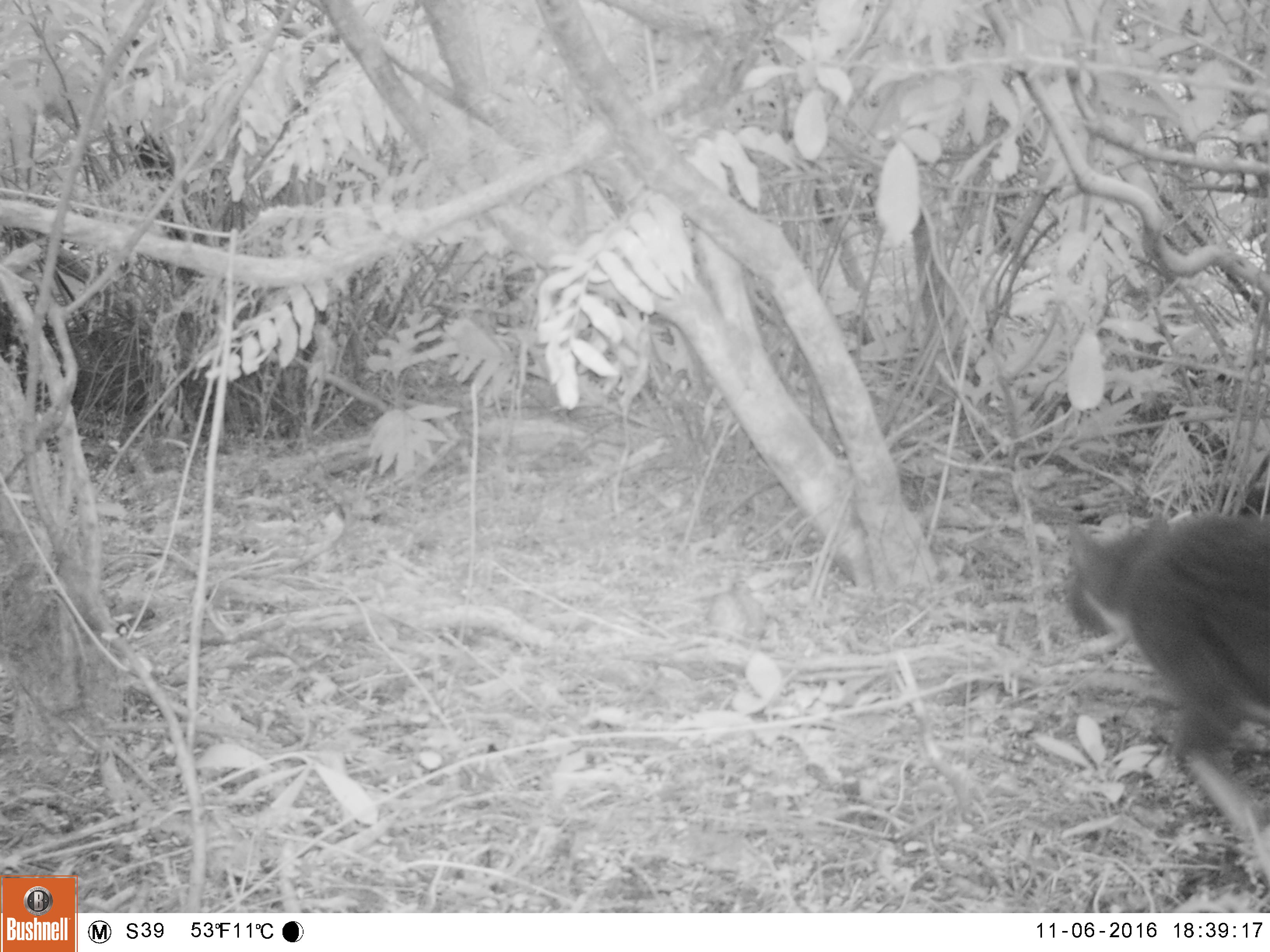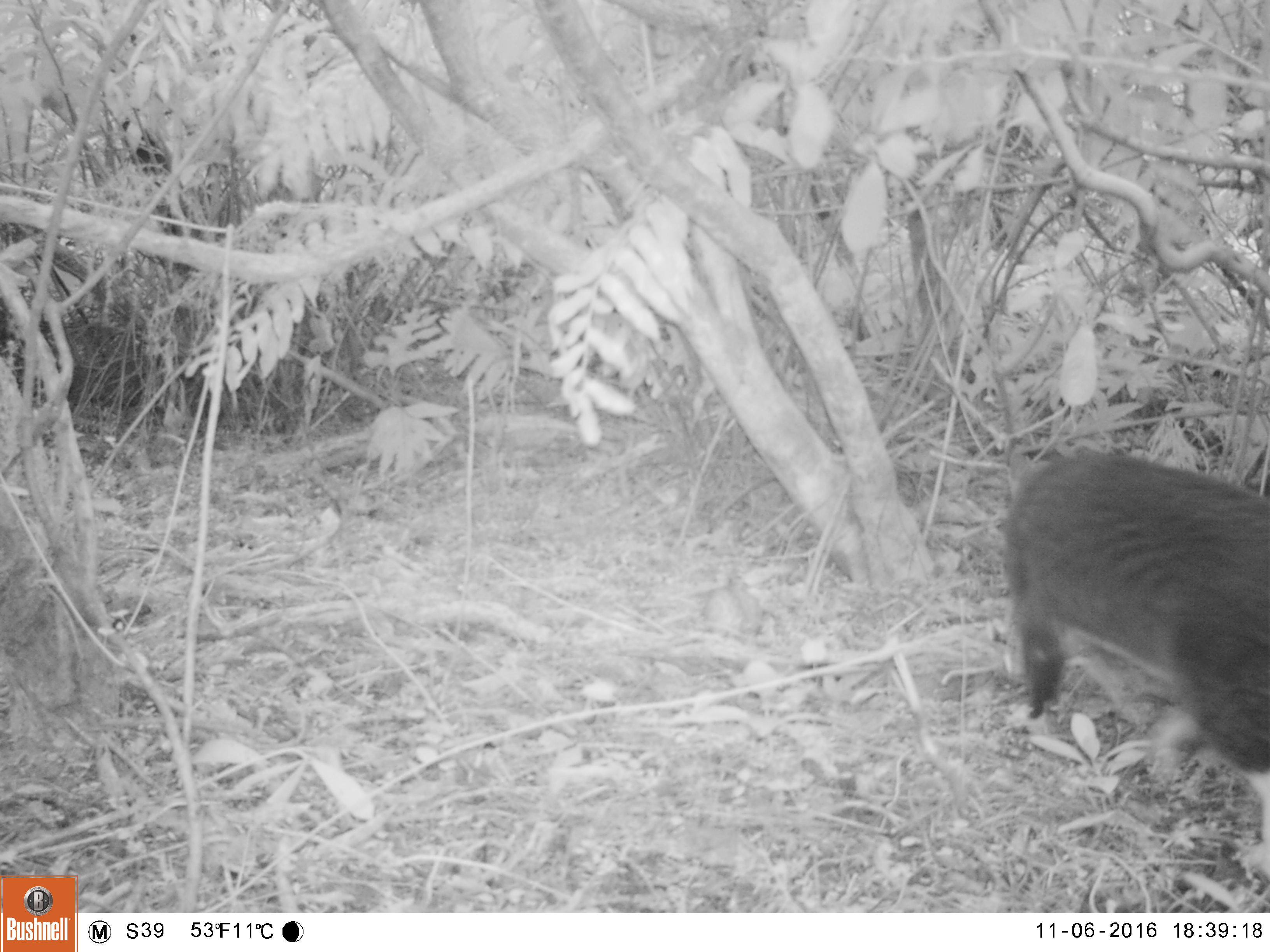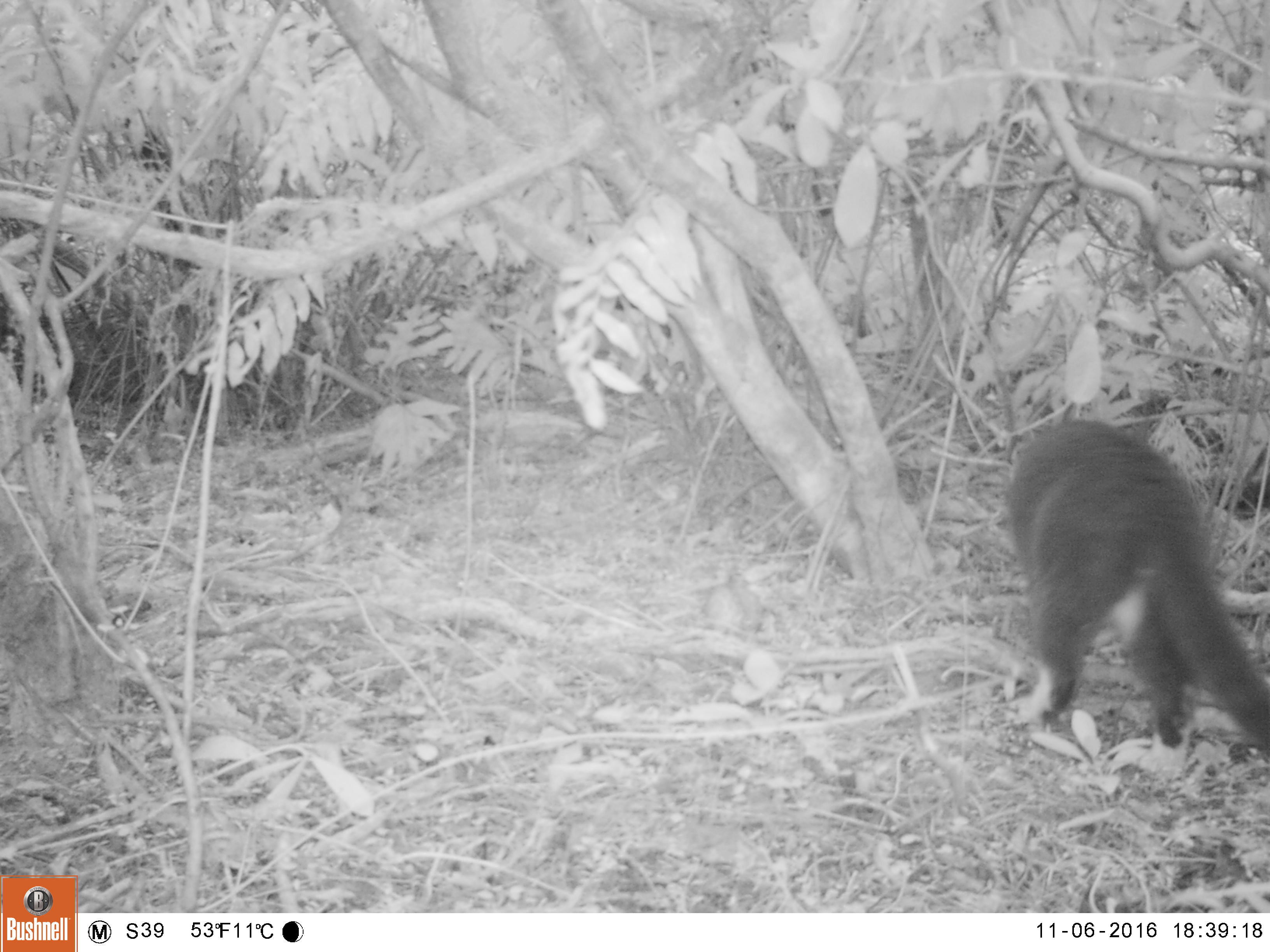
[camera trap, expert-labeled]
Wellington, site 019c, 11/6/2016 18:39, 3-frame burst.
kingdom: Animalia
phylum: Chordata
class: Mammalia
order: Carnivora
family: Felidae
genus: Felis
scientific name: Felis catus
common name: cat